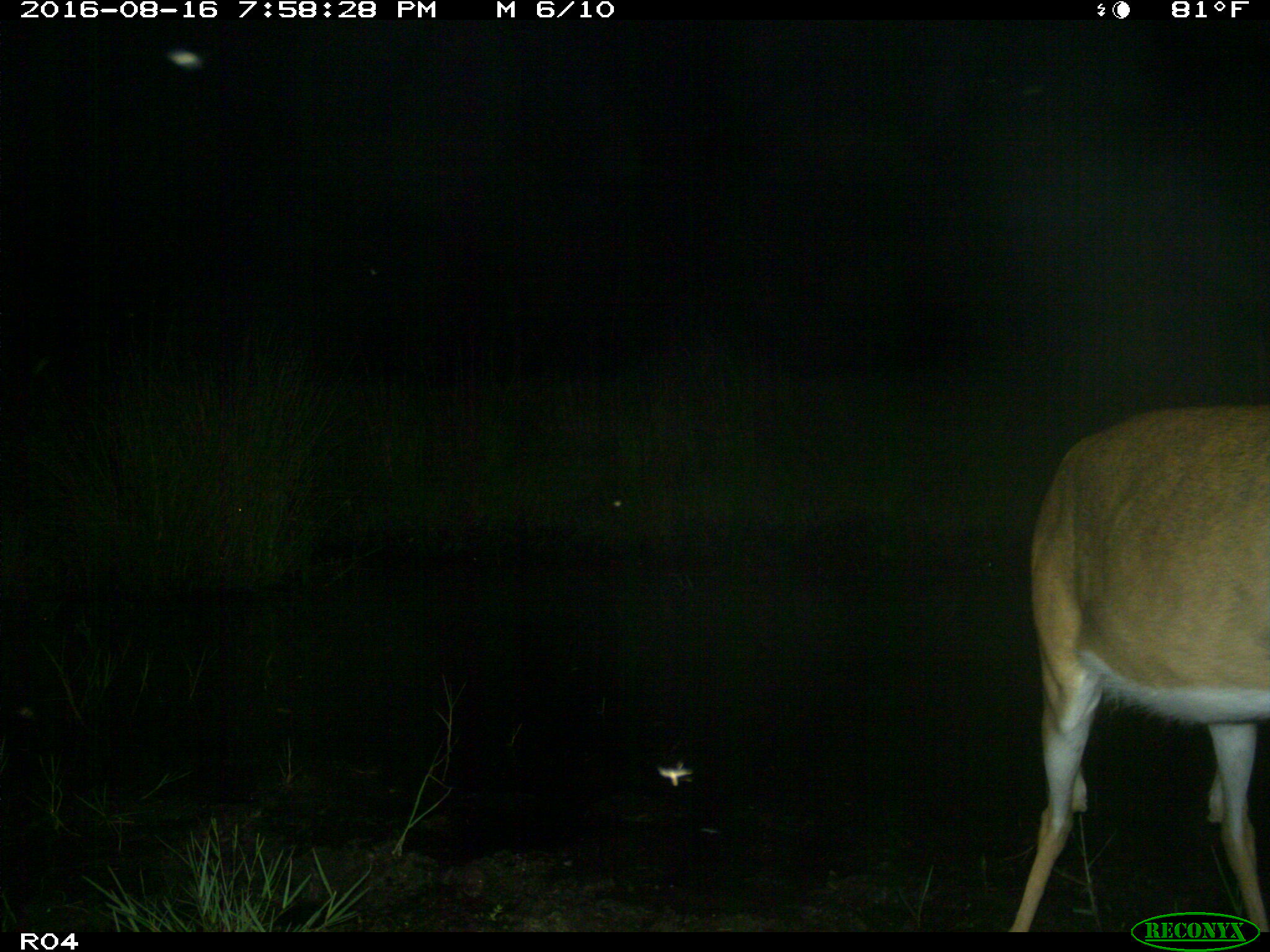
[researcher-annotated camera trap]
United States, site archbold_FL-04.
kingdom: Animalia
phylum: Chordata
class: Mammalia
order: Artiodactyla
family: Cervidae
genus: Odocoileus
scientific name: Odocoileus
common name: deer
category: unidentified deer